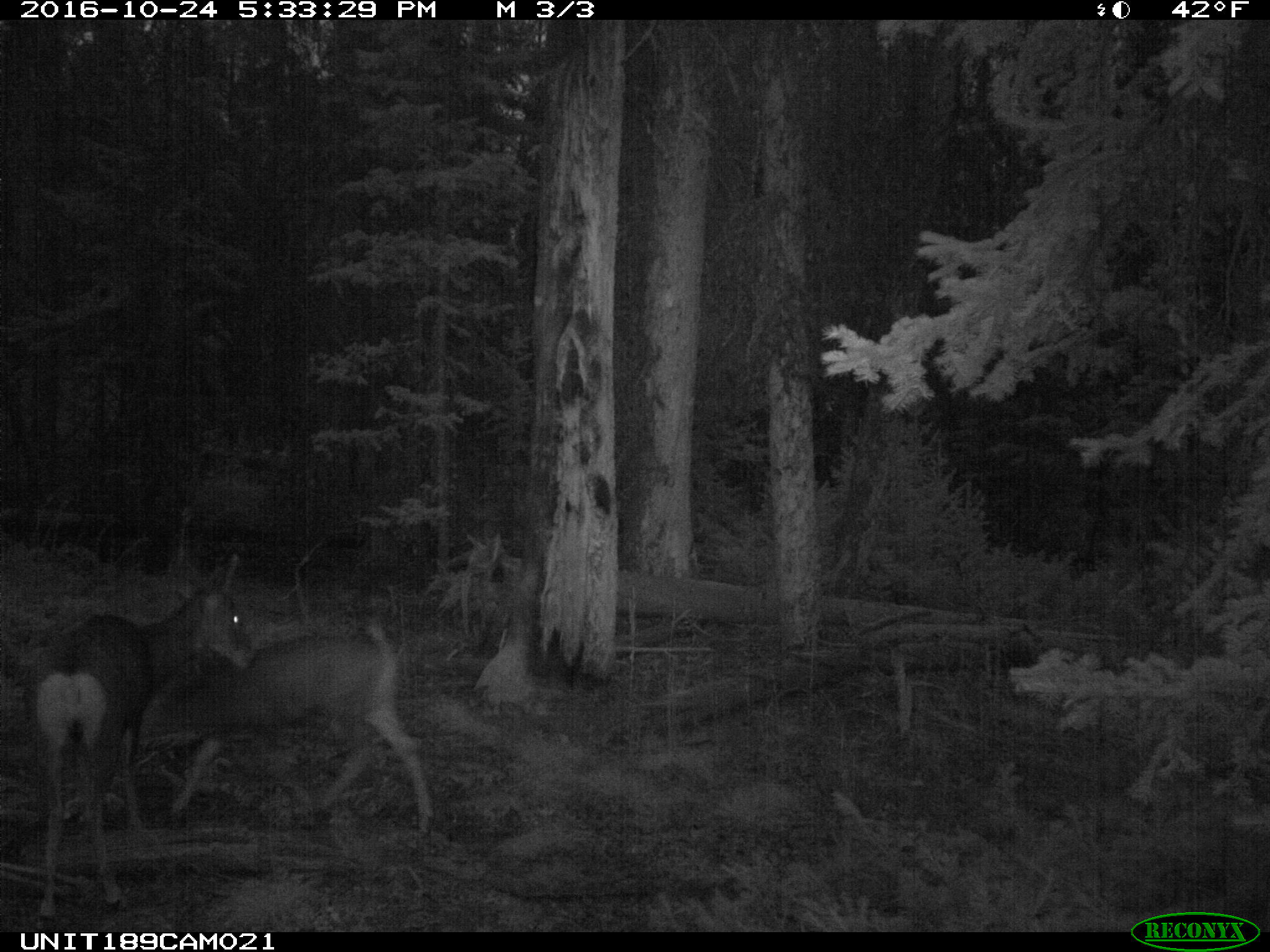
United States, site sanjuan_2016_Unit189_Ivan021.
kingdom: Animalia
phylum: Chordata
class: Mammalia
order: Artiodactyla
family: Cervidae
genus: Odocoileus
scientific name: Odocoileus hemionus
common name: mule deer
Odocoileus hemionus (mule deer).